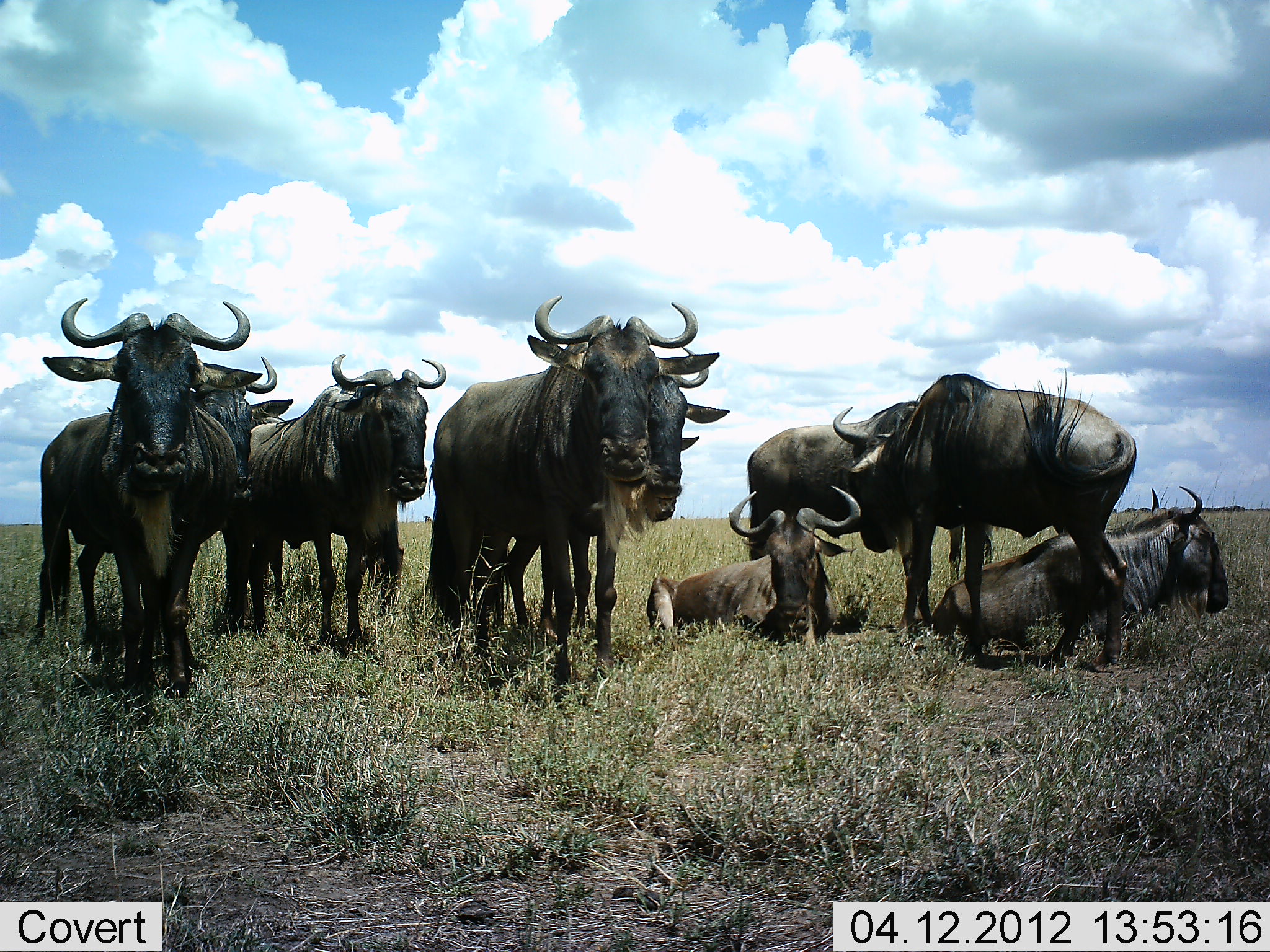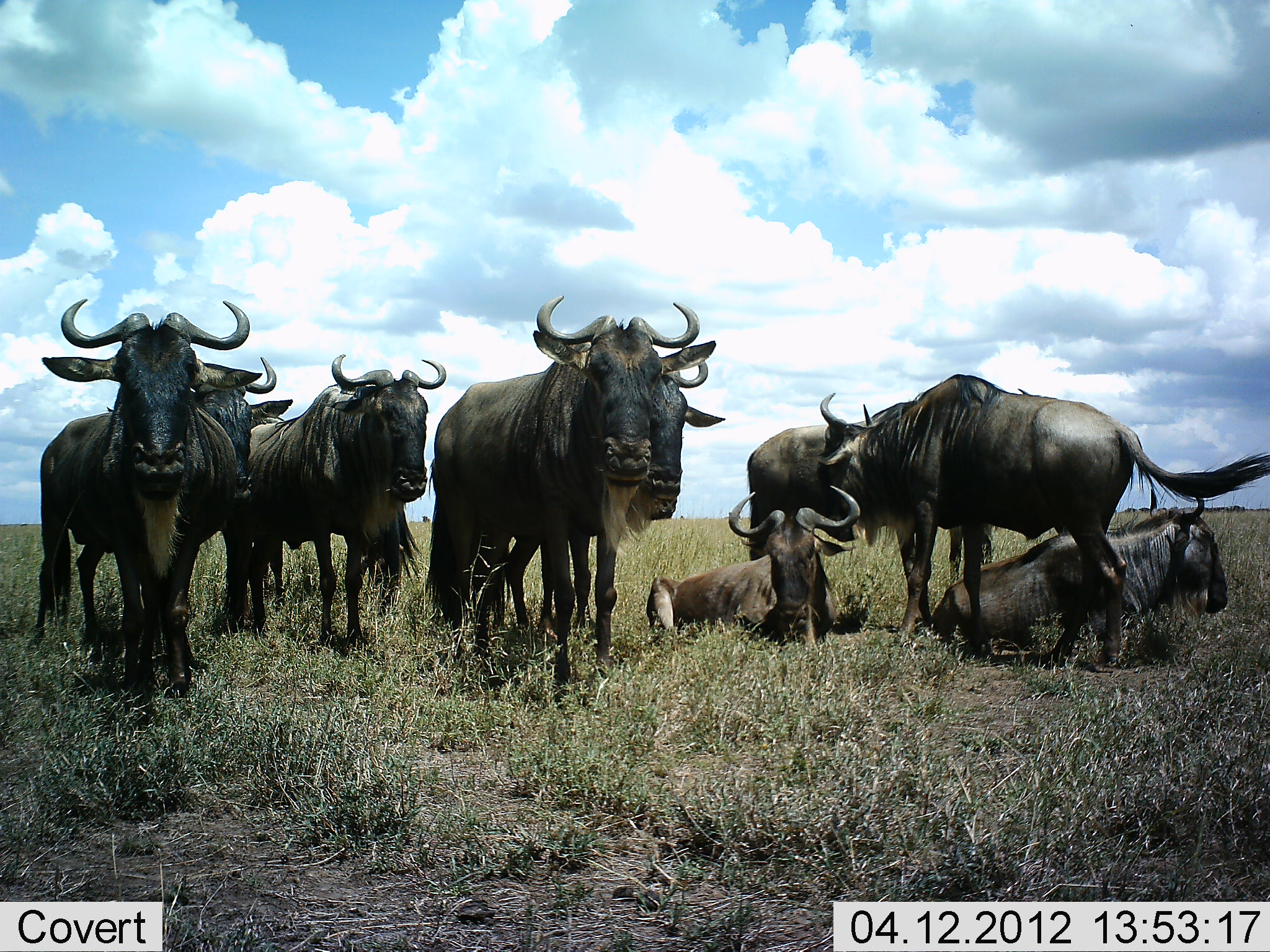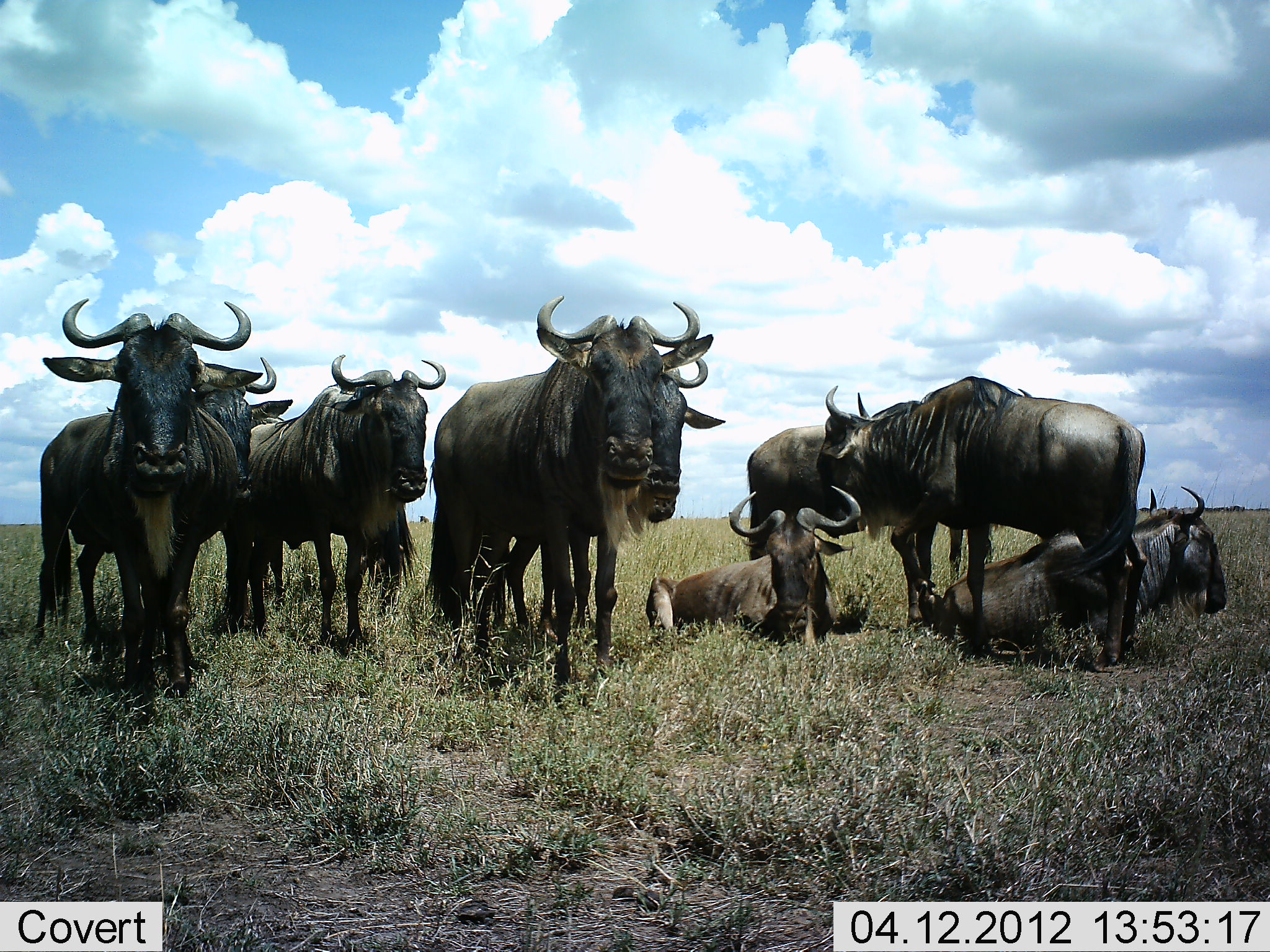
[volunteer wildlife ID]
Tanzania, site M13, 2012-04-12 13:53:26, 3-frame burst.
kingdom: Animalia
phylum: Chordata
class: Mammalia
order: Artiodactyla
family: Bovidae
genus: Connochaetes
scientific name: Connochaetes taurinus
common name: blue wildebeest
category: wildebeest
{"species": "wildebeest (blue wildebeest) (Connochaetes taurinus)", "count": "9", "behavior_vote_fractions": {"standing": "82%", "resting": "100%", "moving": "6%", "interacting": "0%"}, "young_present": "6%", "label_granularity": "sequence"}